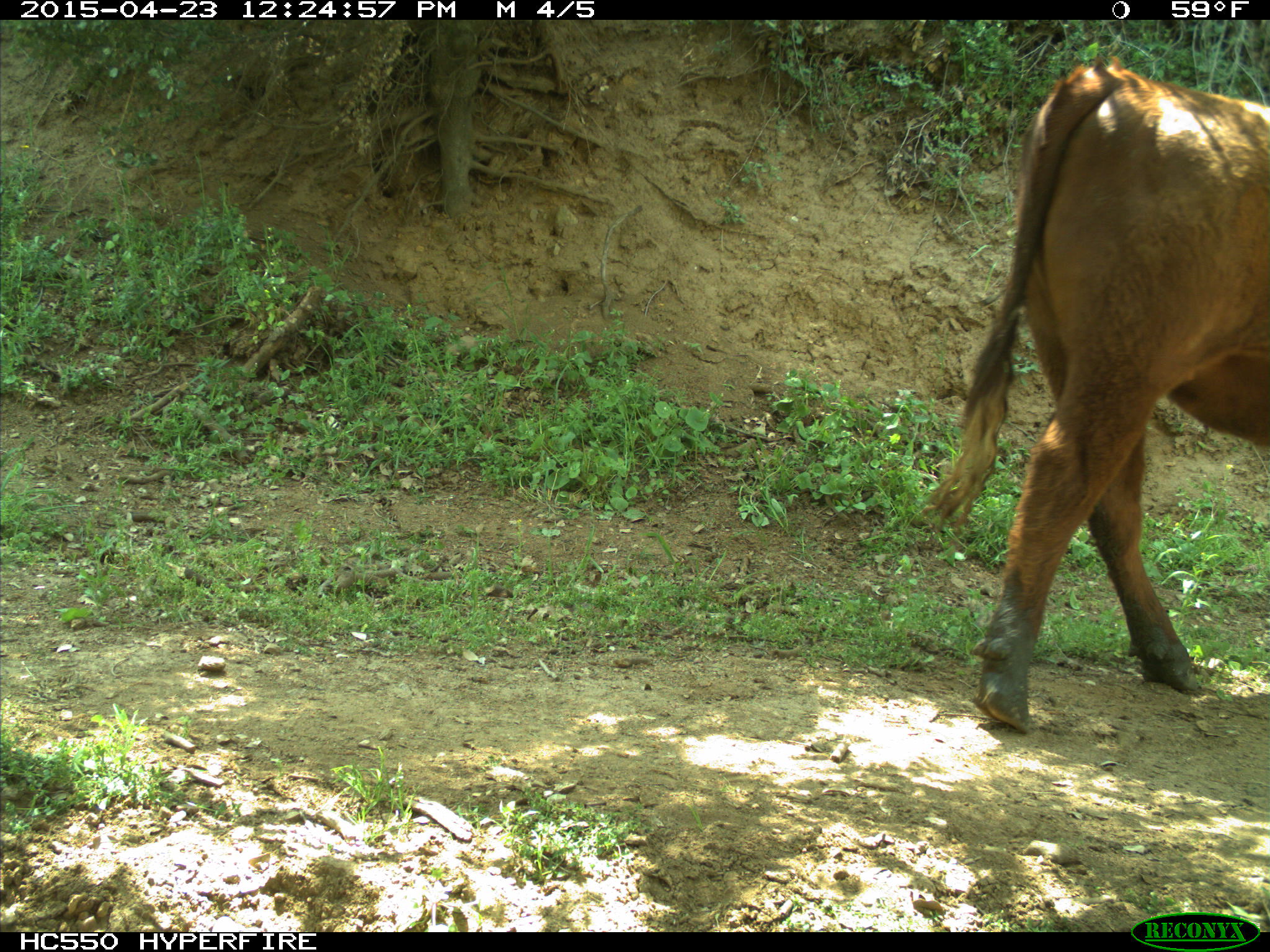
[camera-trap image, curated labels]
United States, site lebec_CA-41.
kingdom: Animalia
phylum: Chordata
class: Mammalia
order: Artiodactyla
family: Bovidae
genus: Bos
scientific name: Bos taurus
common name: domestic cow